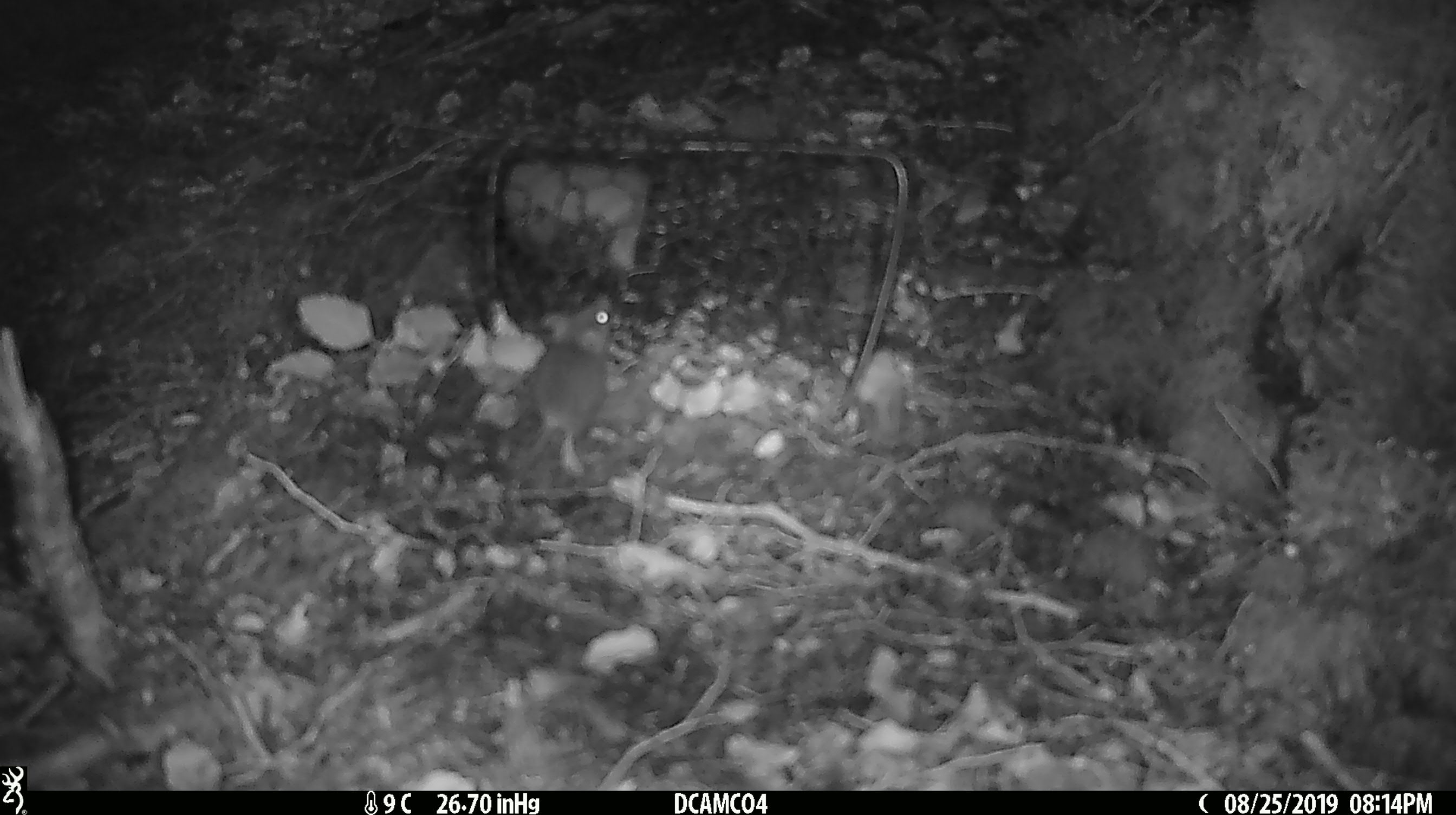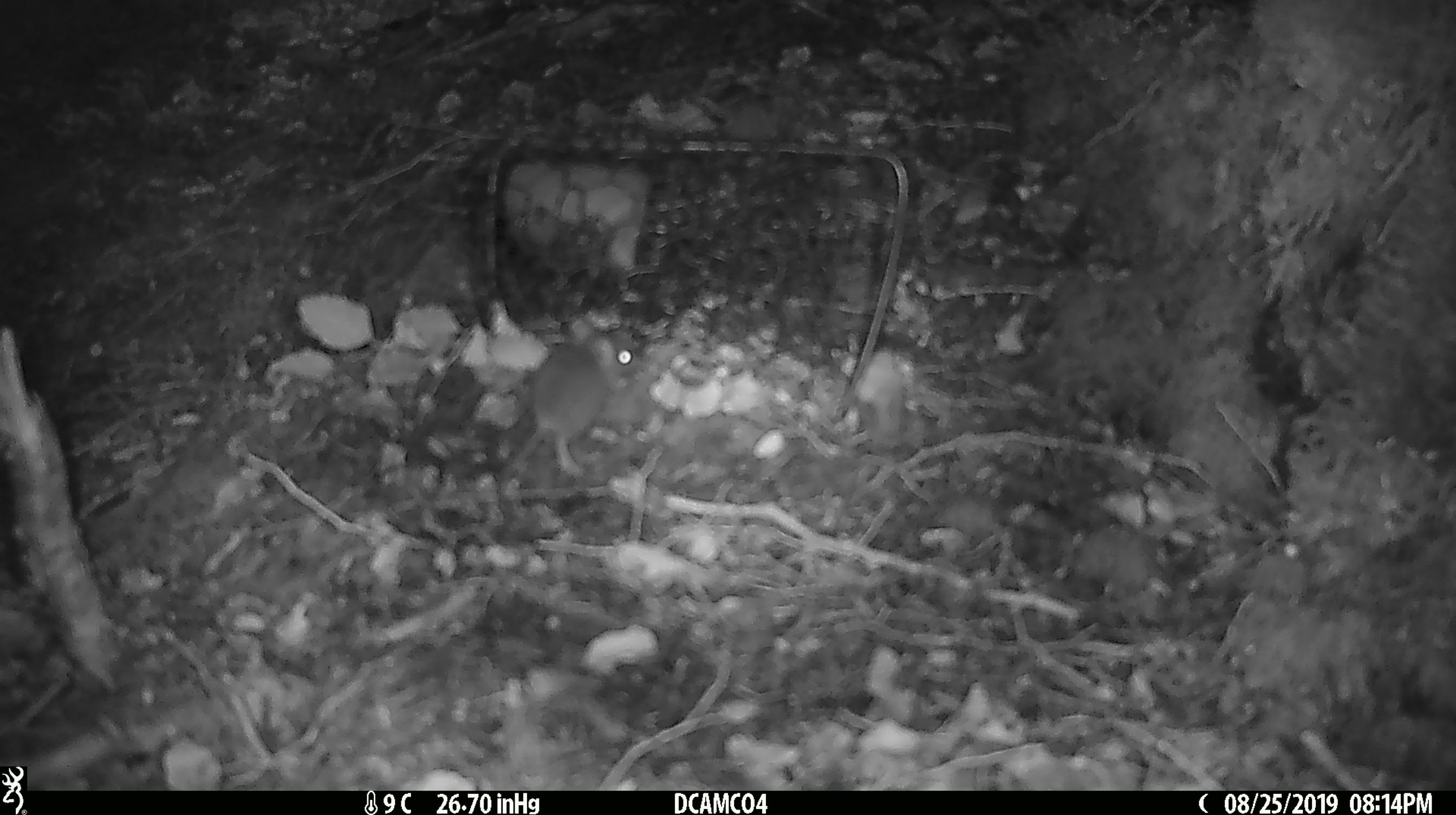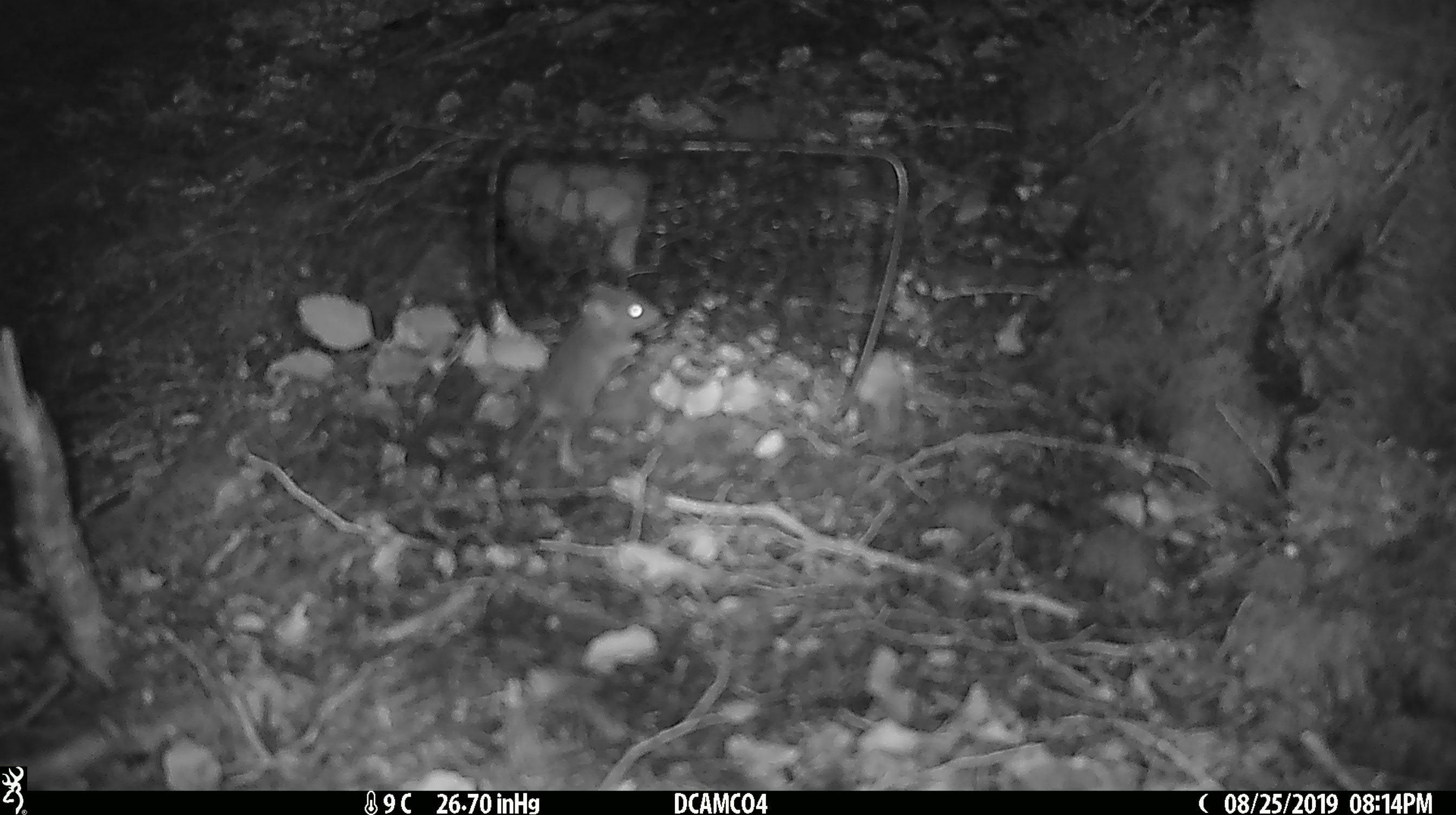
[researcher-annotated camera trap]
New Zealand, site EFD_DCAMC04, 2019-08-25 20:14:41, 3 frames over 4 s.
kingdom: Animalia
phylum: Chordata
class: Mammalia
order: Rodentia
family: Muridae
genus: Mus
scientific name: Mus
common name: mouse